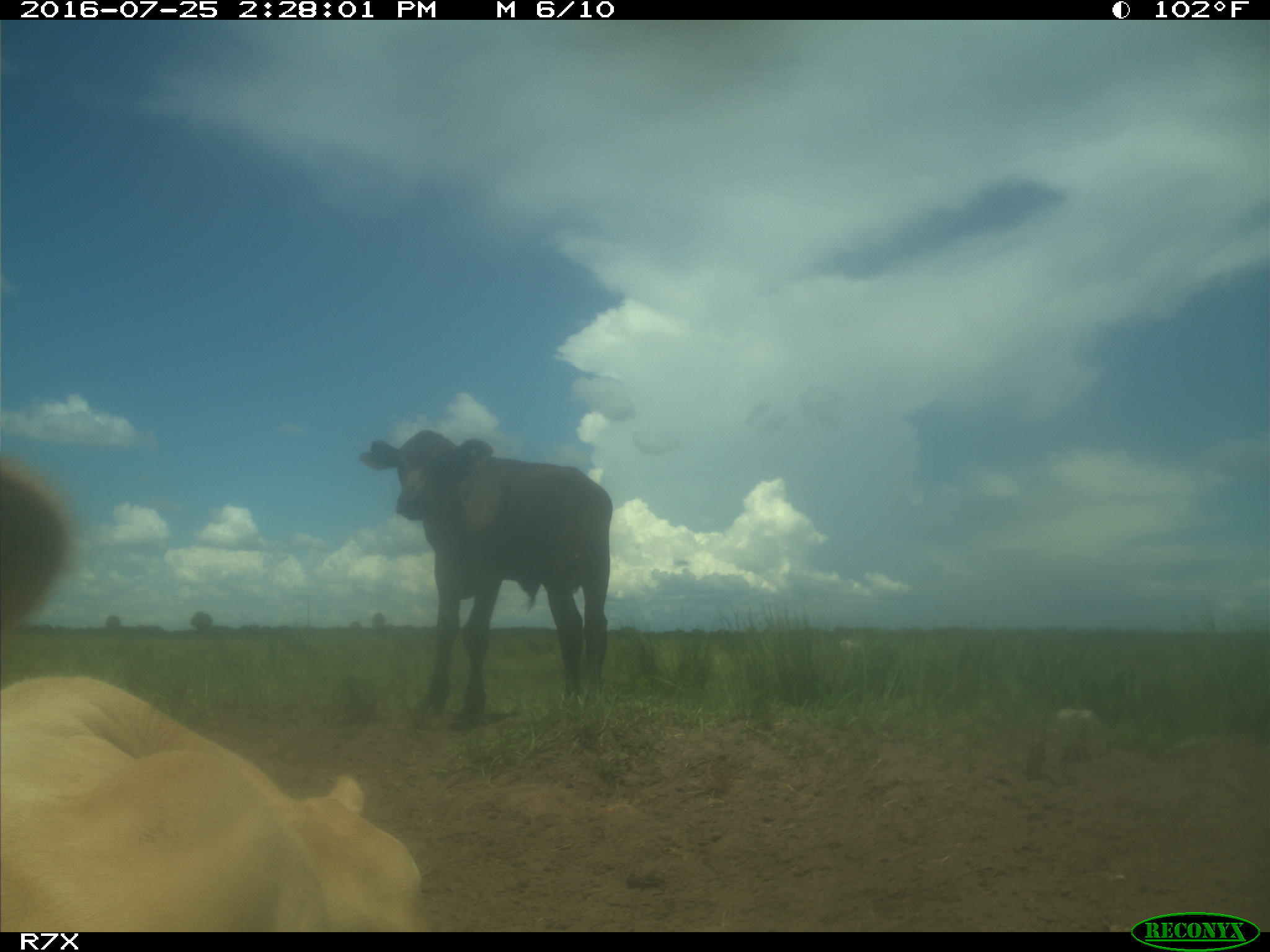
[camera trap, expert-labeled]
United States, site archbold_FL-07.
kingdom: Animalia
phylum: Chordata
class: Mammalia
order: Artiodactyla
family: Bovidae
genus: Bos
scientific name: Bos taurus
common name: domestic cow